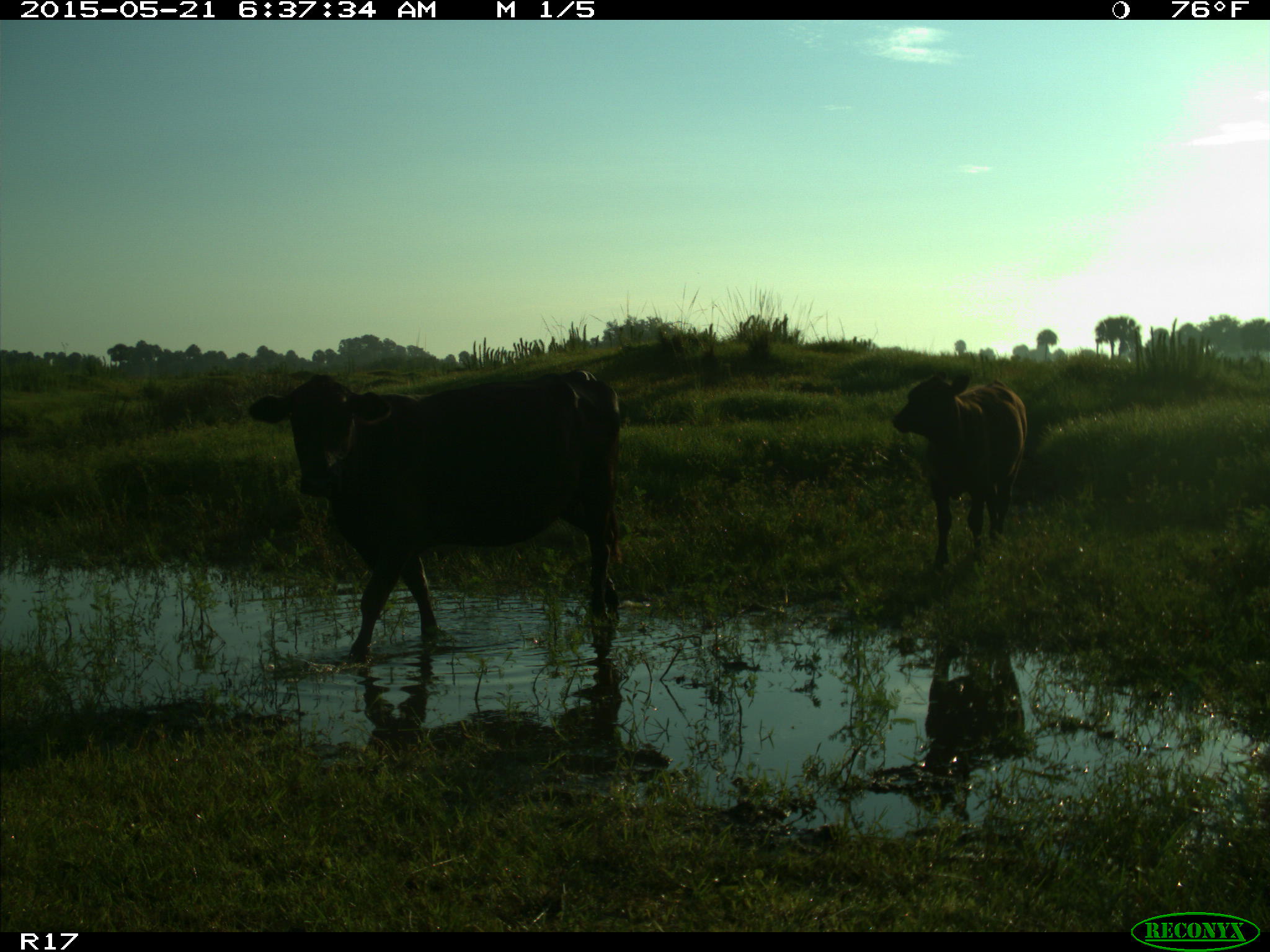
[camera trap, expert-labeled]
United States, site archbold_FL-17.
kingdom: Animalia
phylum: Chordata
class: Mammalia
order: Artiodactyla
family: Bovidae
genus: Bos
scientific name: Bos taurus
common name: domestic cow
Bos taurus (domestic cow).